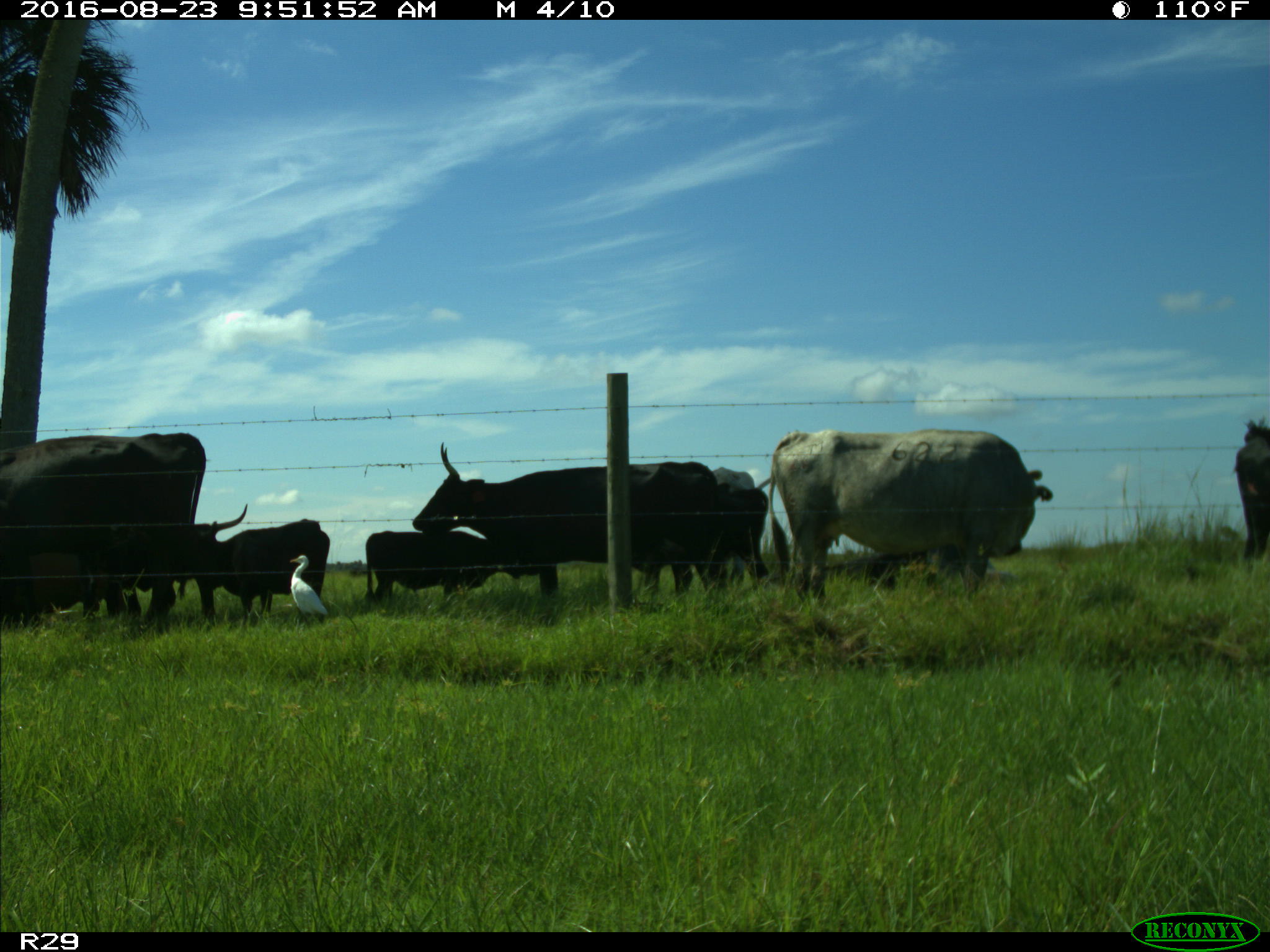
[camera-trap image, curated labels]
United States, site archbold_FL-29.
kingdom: Animalia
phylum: Chordata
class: Mammalia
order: Artiodactyla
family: Bovidae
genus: Bos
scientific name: Bos taurus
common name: domestic cow